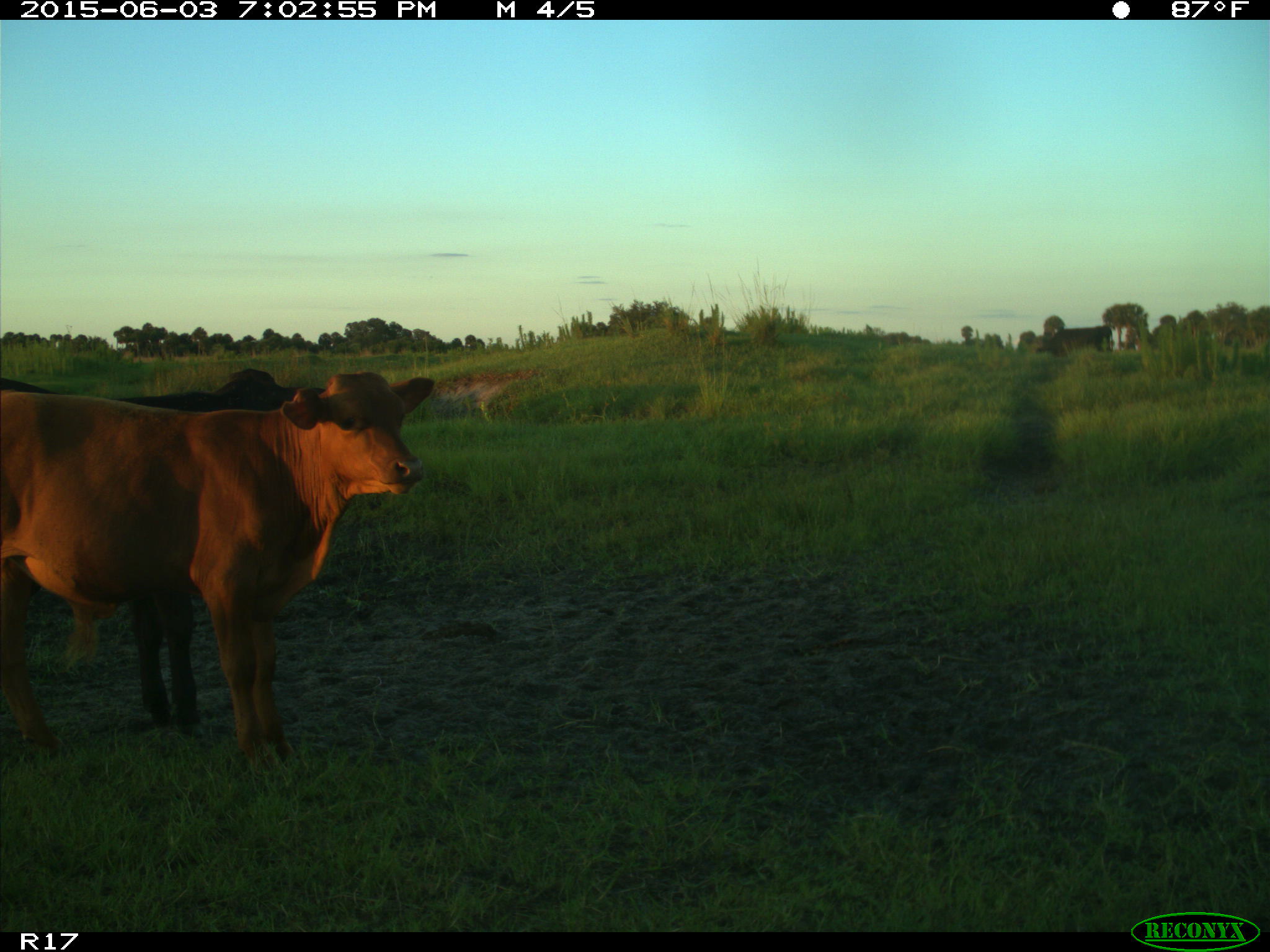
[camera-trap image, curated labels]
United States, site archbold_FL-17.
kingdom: Animalia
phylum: Chordata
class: Mammalia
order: Artiodactyla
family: Bovidae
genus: Bos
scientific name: Bos taurus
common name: domestic cow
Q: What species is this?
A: Bos taurus (domestic cow).